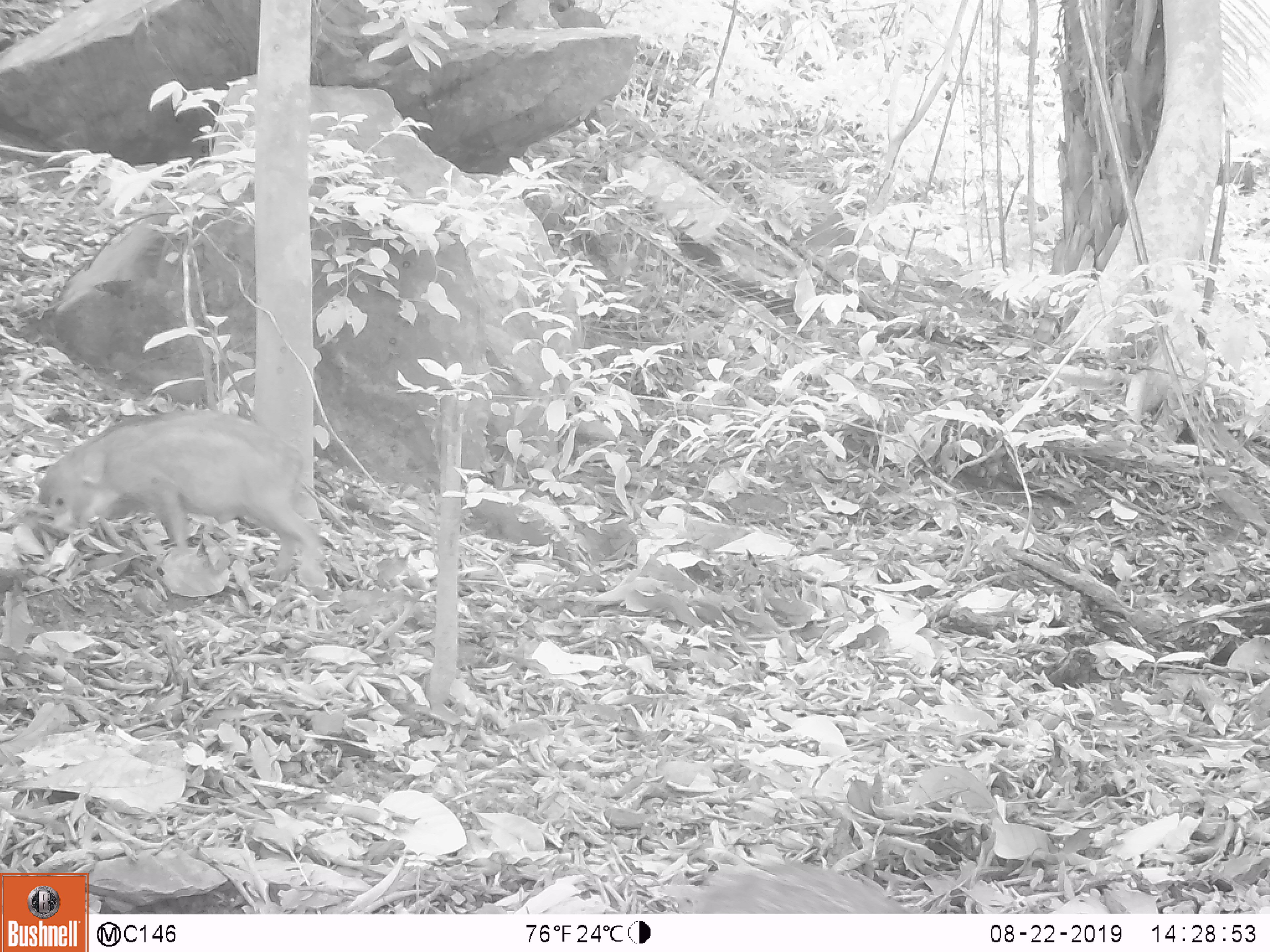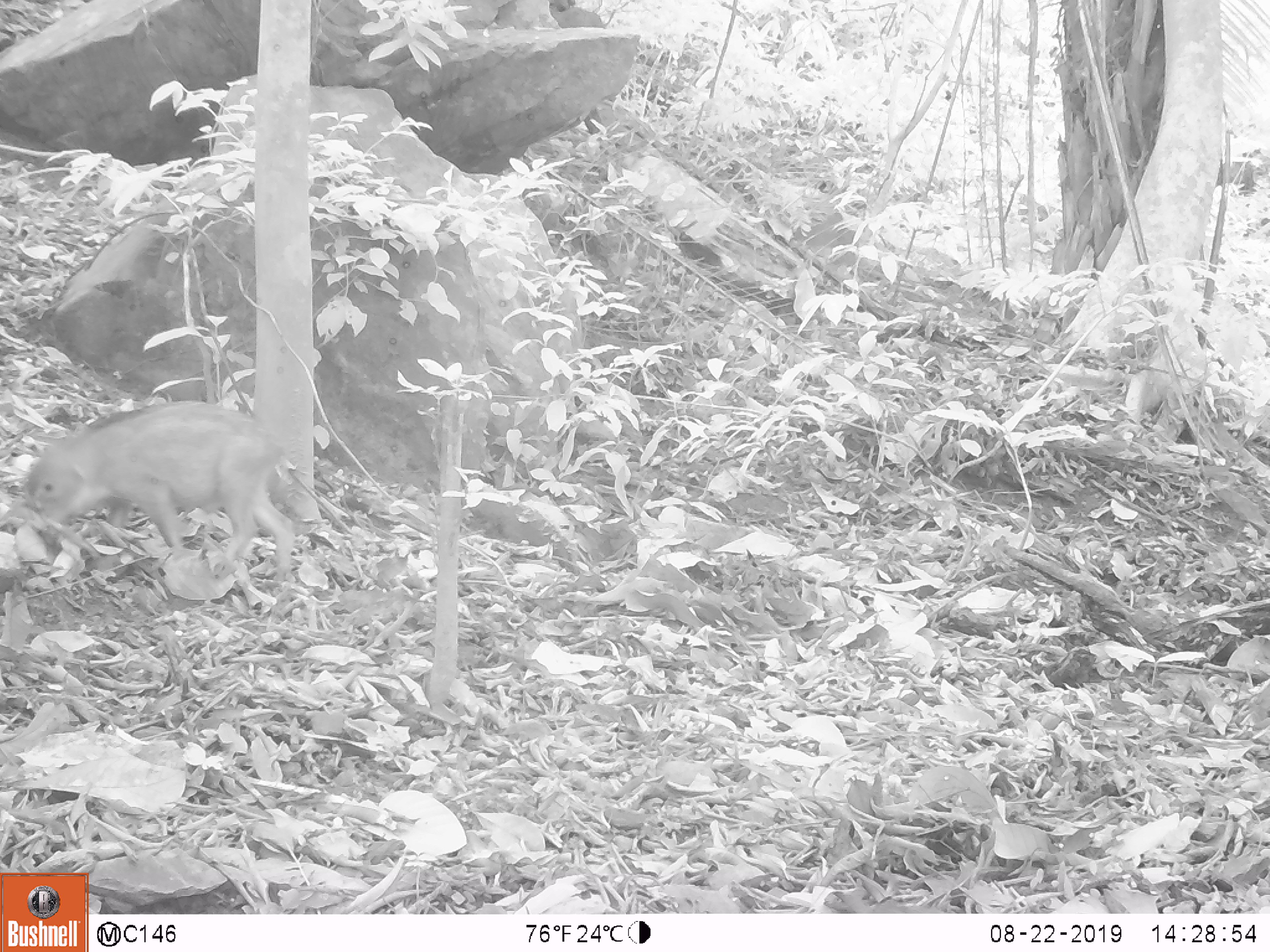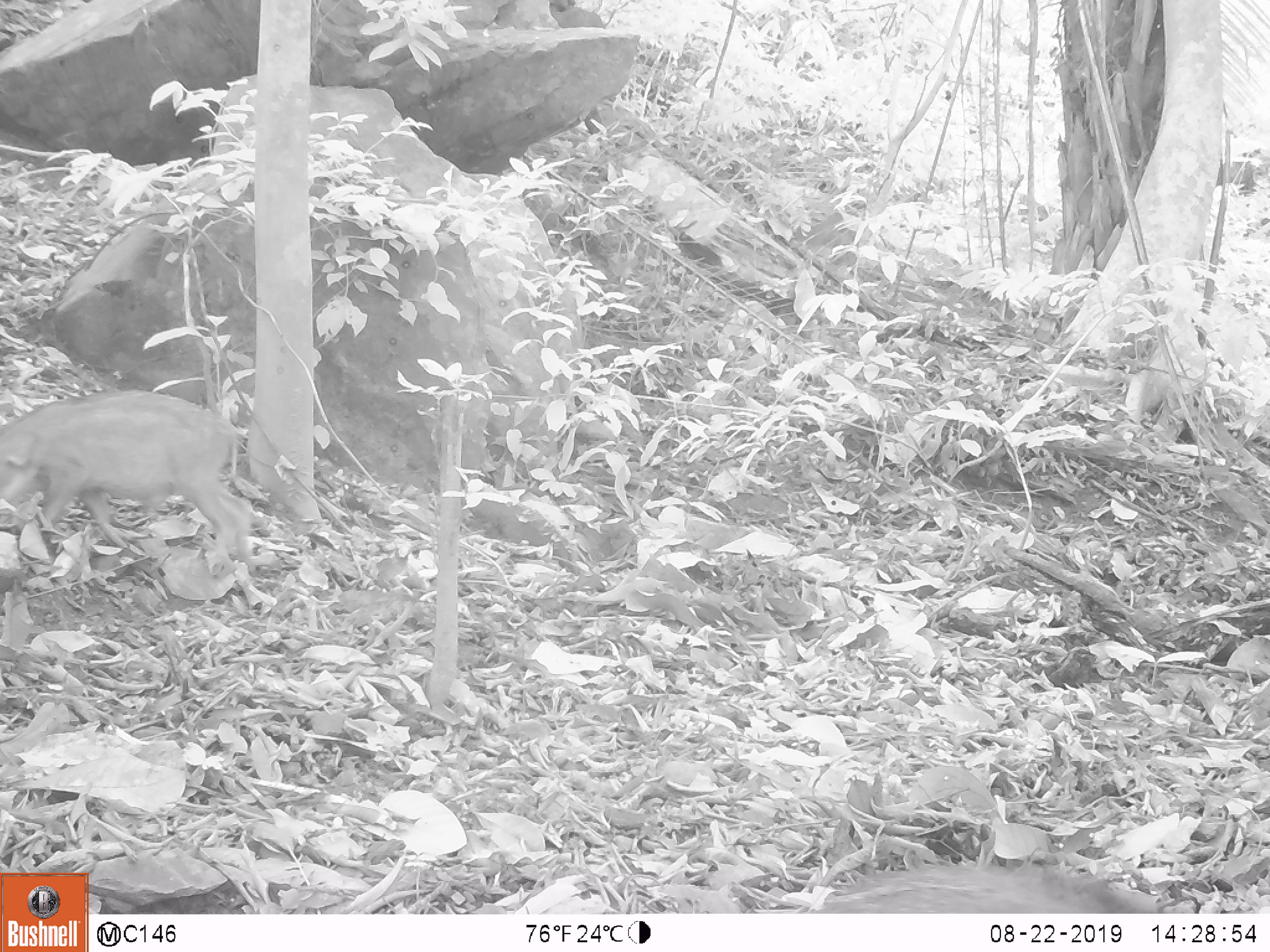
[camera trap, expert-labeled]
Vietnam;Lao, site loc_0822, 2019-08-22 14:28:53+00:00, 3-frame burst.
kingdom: Animalia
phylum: Chordata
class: Mammalia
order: Artiodactyla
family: Suidae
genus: Sus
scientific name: Sus scrofa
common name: eurasian wild pig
Eurasian wild pig (Sus scrofa). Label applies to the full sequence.